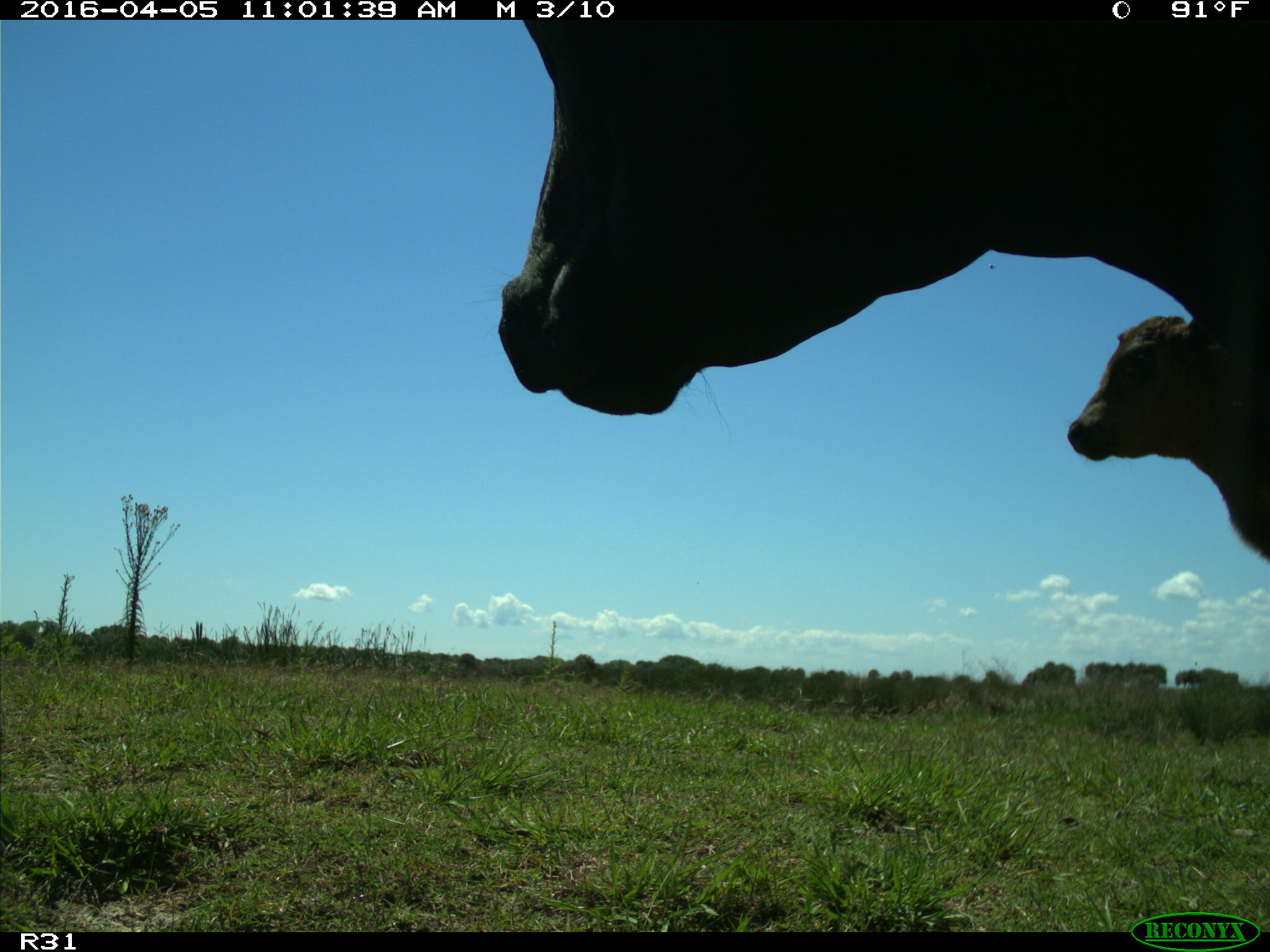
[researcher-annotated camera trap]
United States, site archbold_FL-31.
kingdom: Animalia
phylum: Chordata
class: Mammalia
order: Artiodactyla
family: Bovidae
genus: Bos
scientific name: Bos taurus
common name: domestic cow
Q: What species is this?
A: Bos taurus (domestic cow).